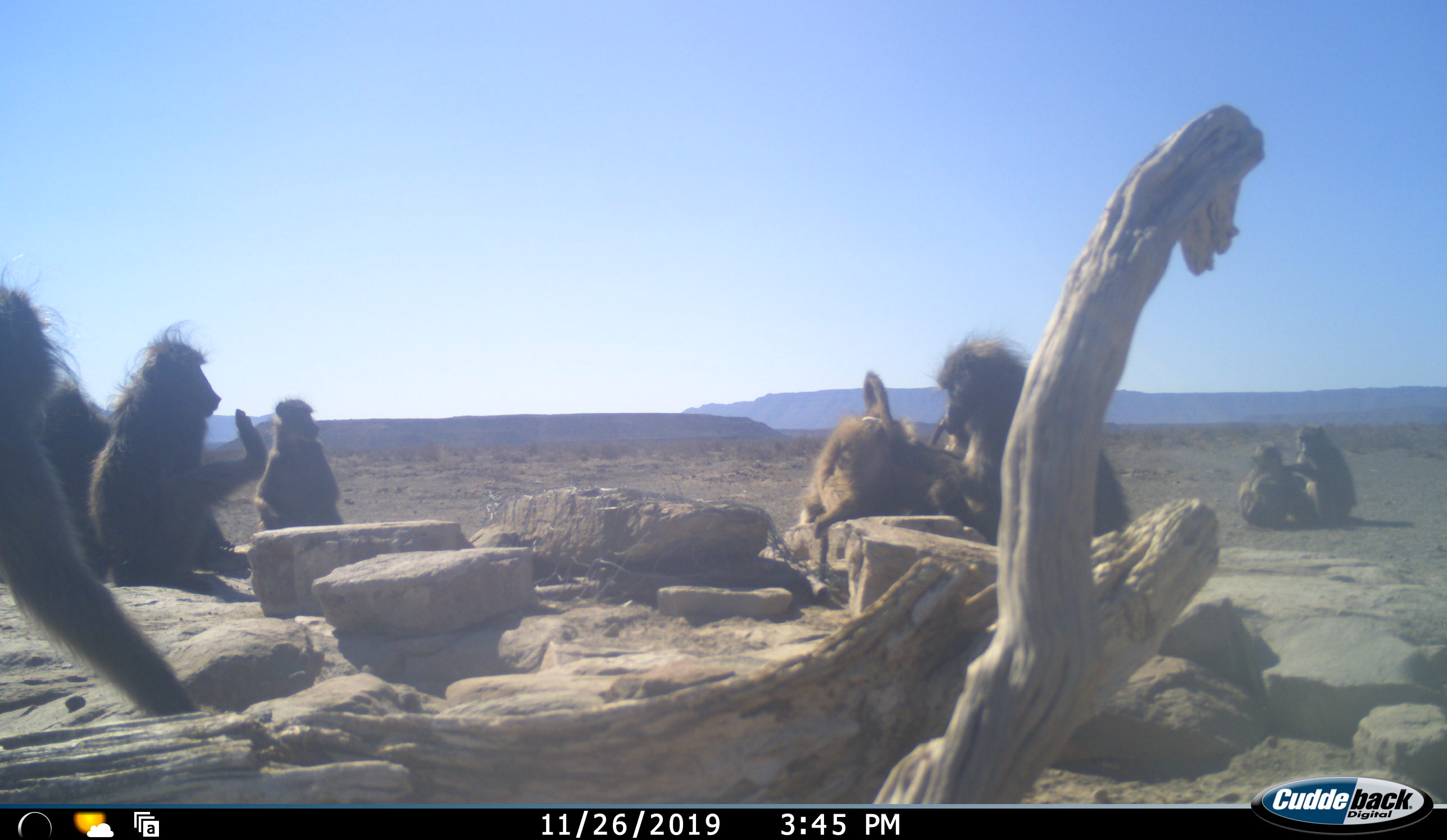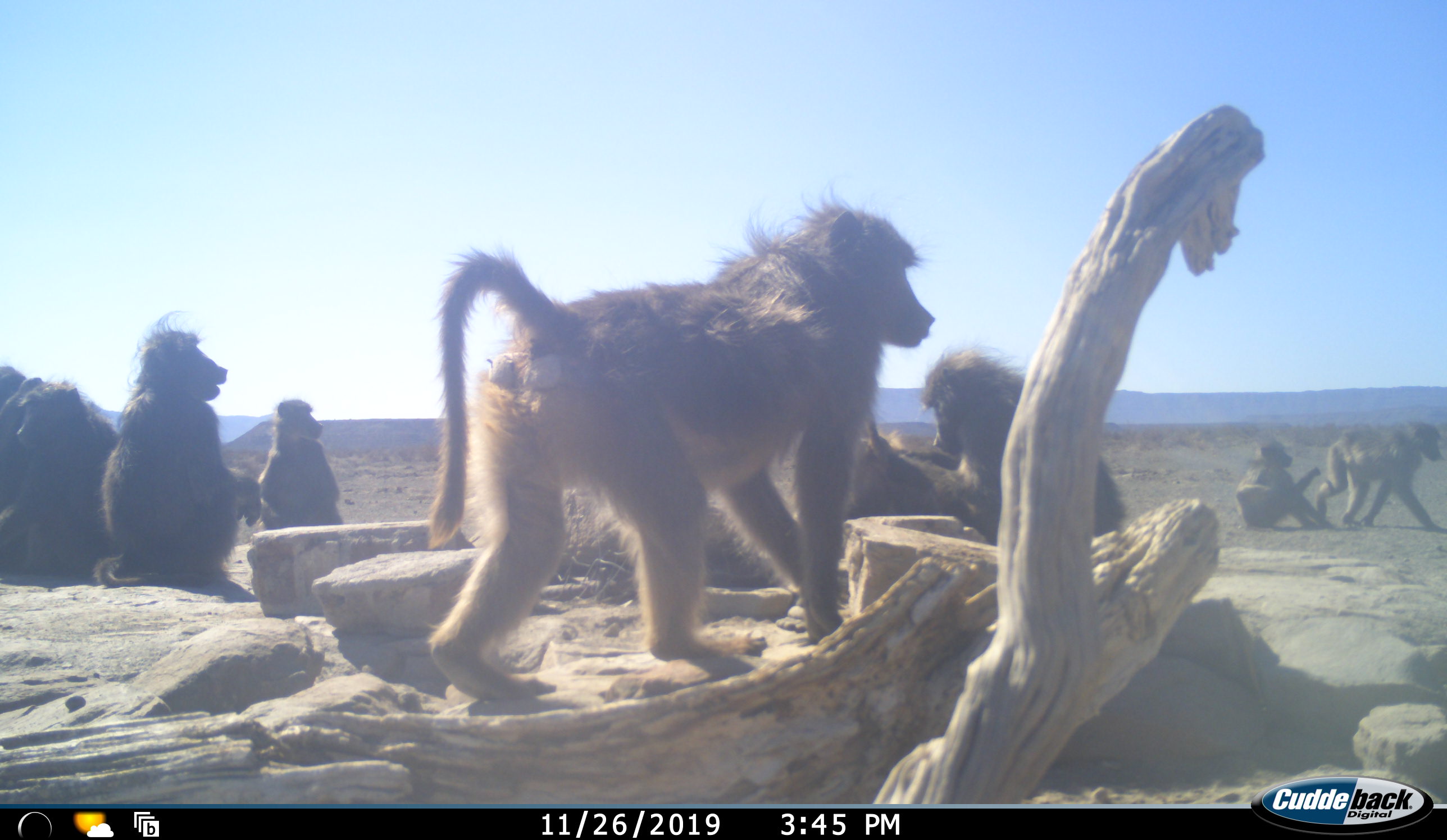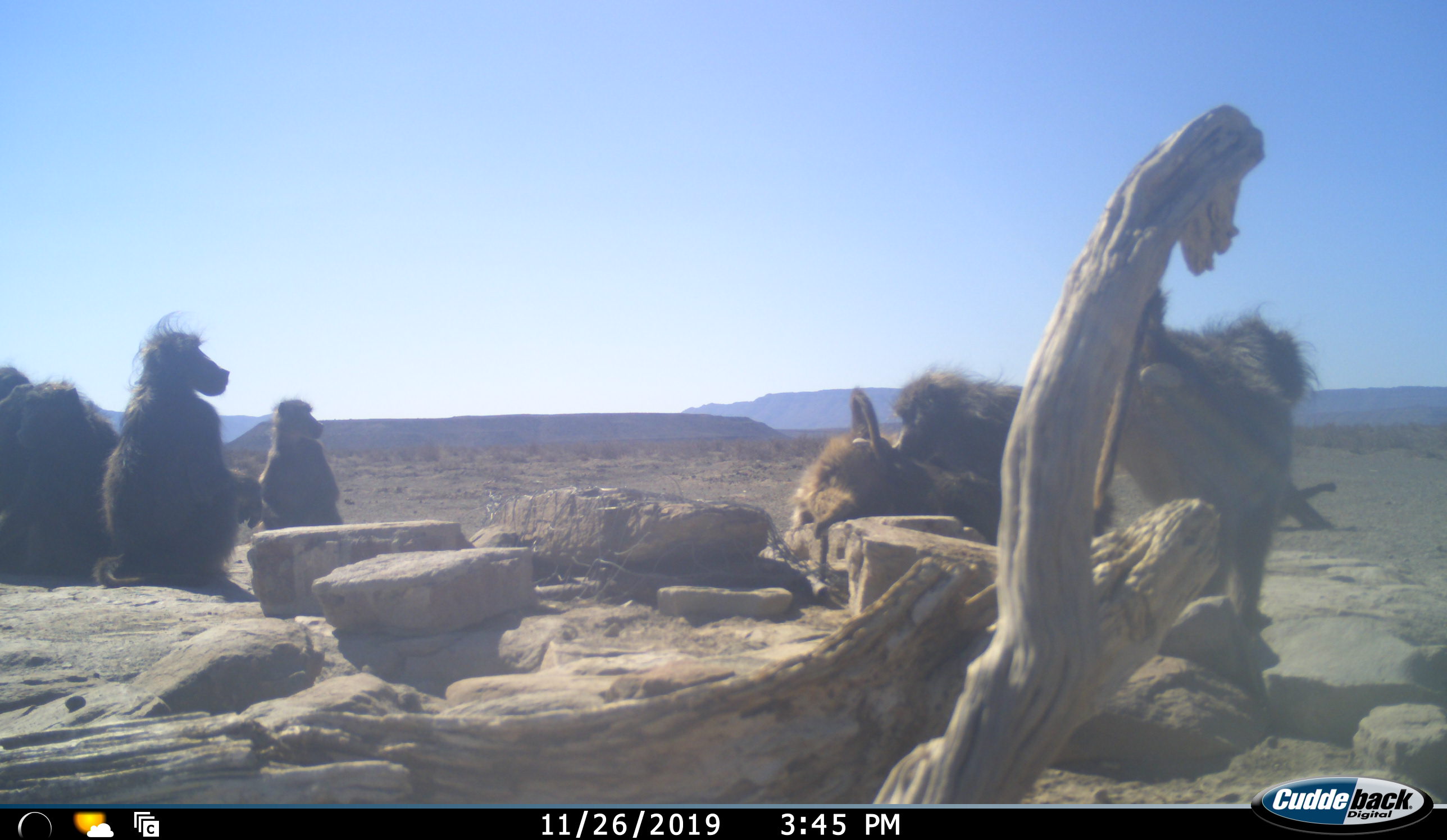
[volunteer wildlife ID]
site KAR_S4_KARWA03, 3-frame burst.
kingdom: Animalia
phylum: Chordata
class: Mammalia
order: Primates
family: Cercopithecidae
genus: Papio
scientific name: Papio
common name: baboon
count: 9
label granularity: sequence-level